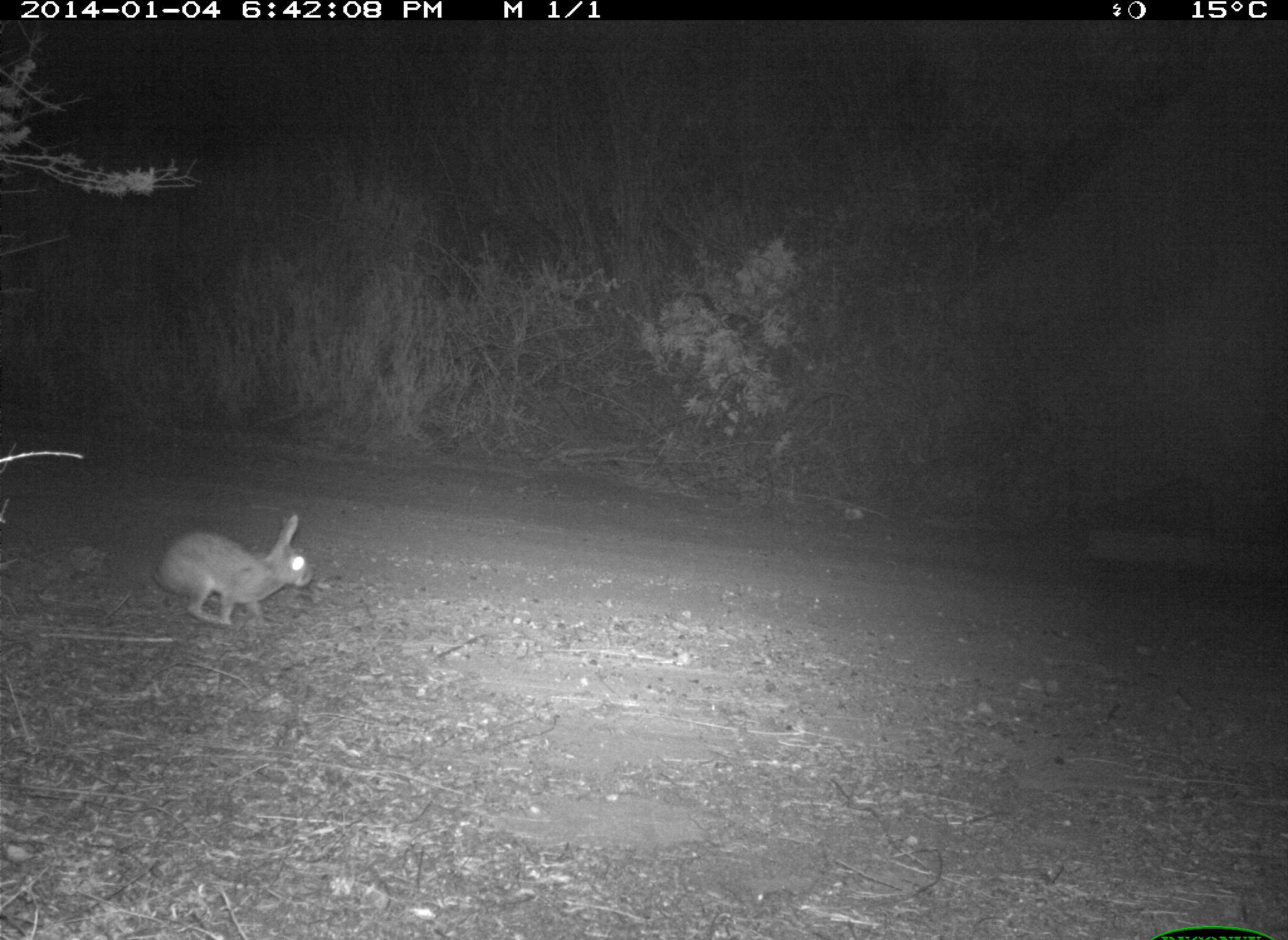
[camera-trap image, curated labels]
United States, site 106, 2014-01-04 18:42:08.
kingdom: Animalia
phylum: Chordata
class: Mammalia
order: Lagomorpha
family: Leporidae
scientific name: Leporidae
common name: rabbits and hares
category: rabbit